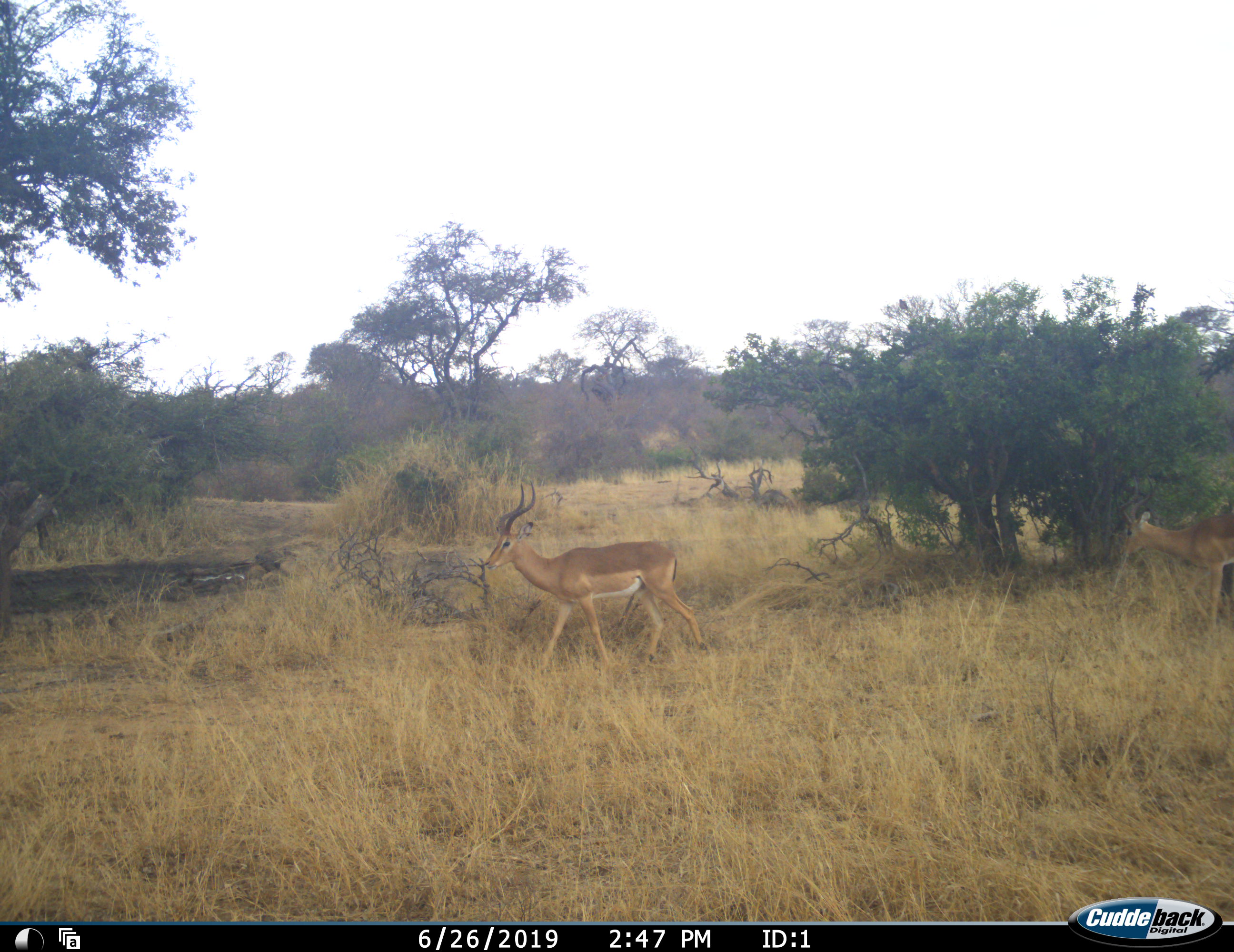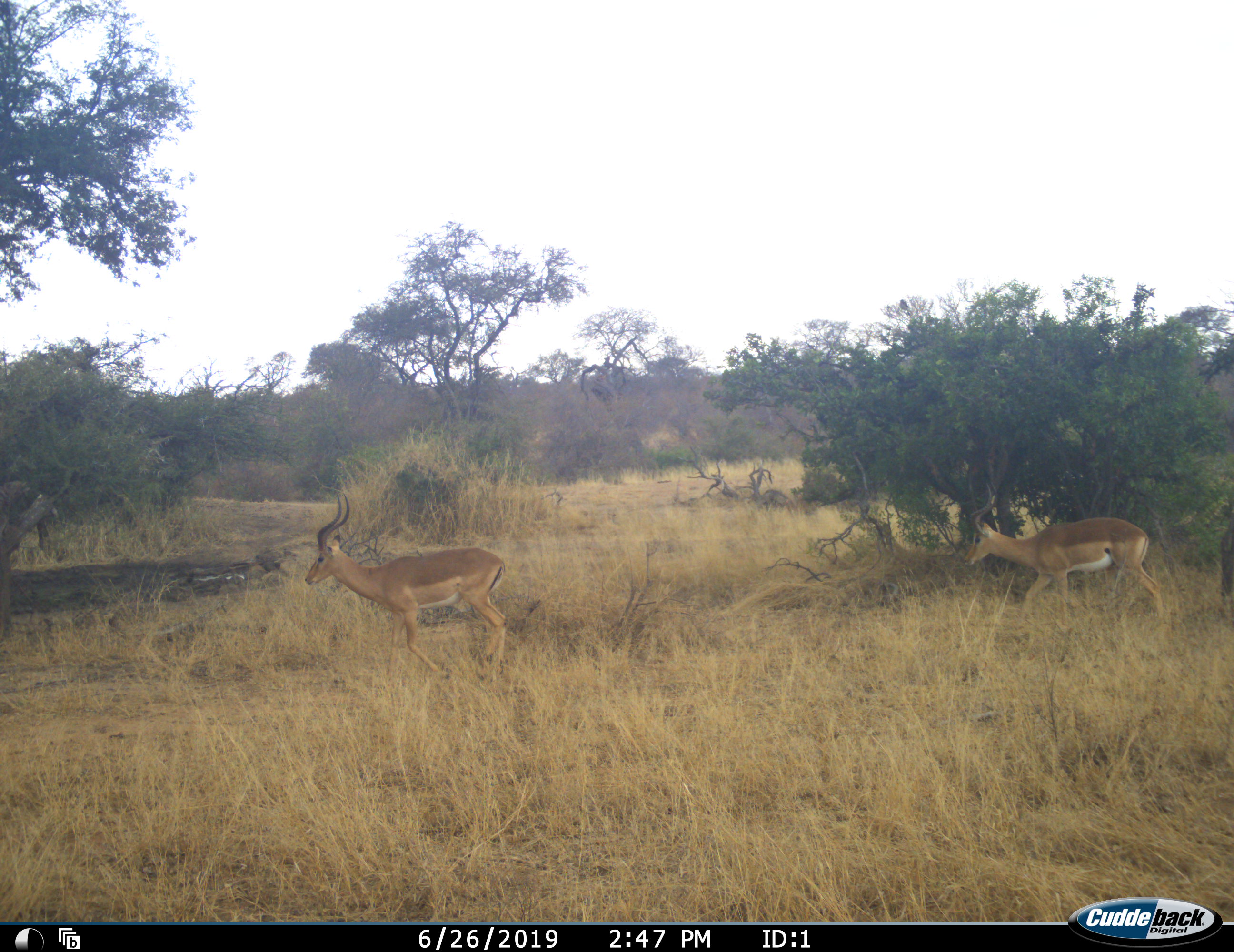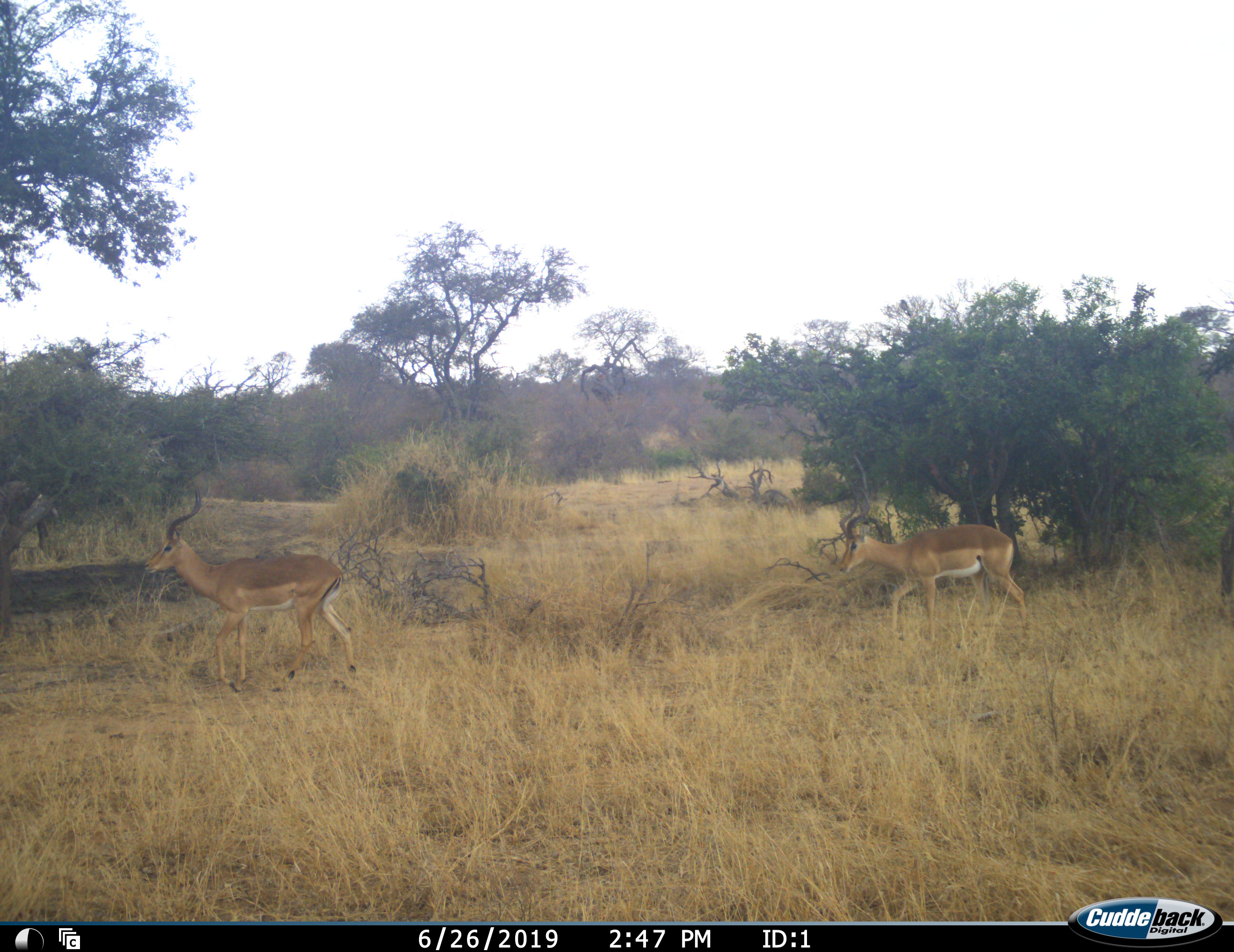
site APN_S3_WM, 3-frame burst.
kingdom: Animalia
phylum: Chordata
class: Mammalia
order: Artiodactyla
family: Bovidae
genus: Aepyceros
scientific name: Aepyceros melampus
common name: impala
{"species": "impala (Aepyceros melampus)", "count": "2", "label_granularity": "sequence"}